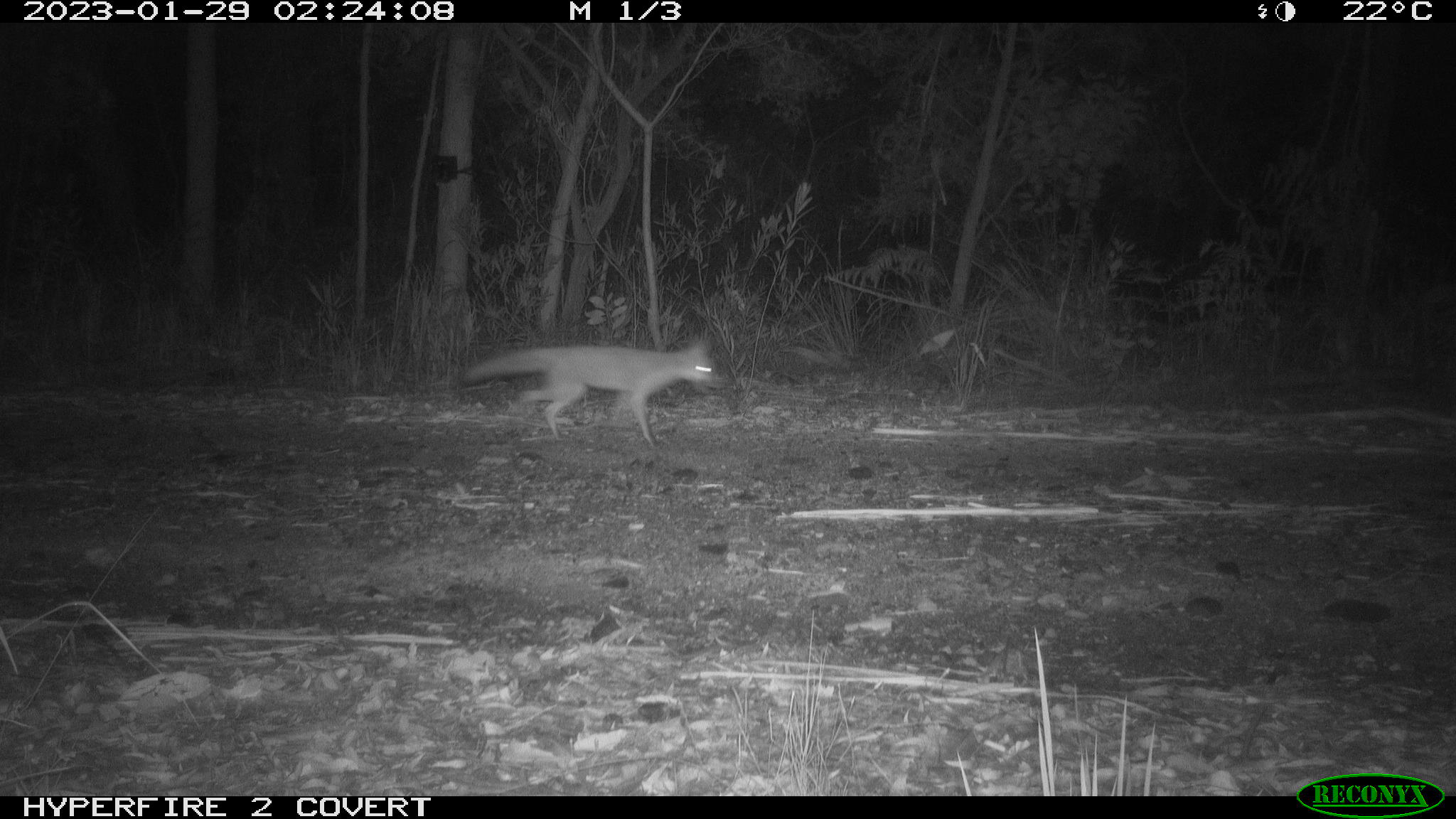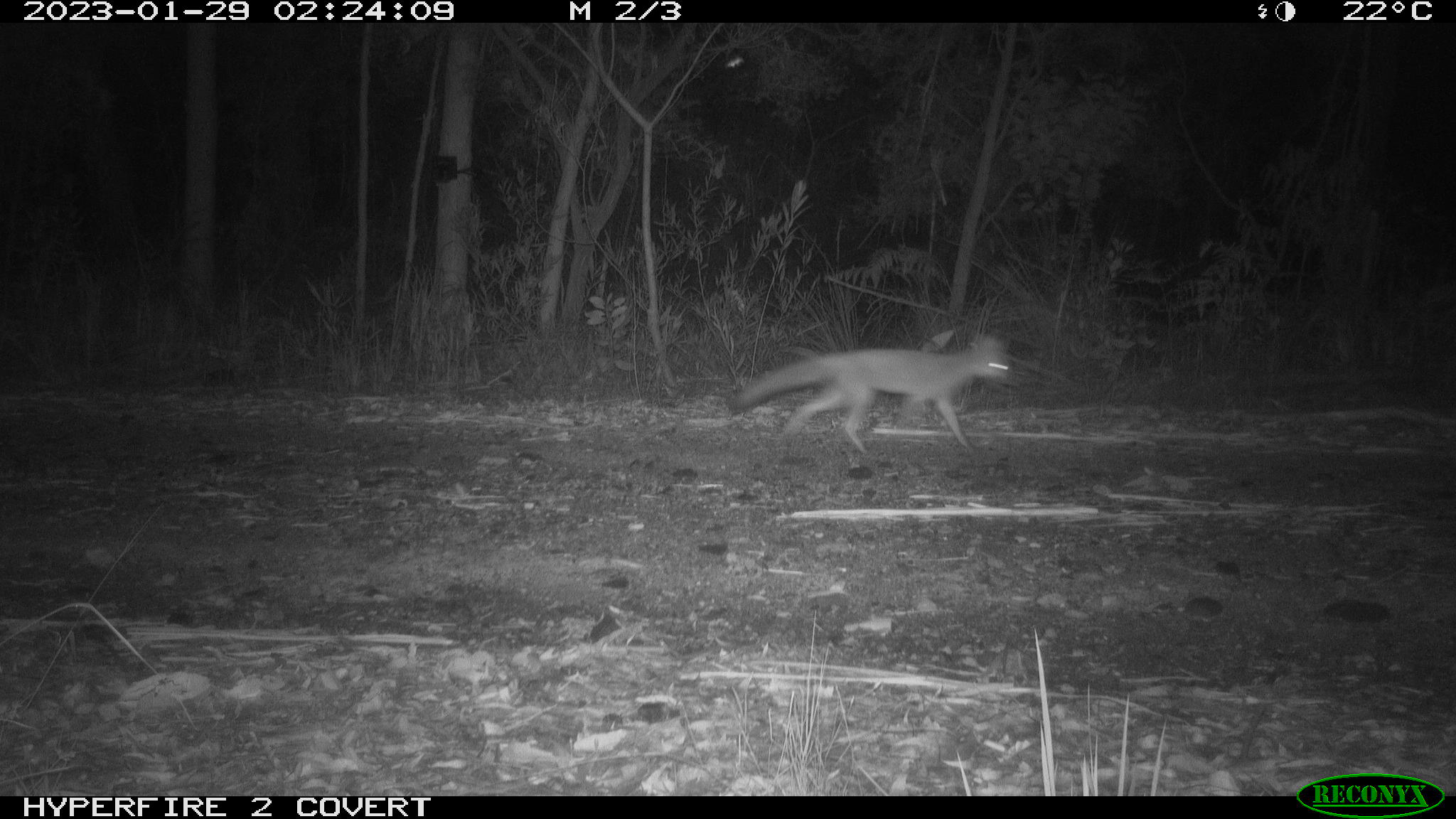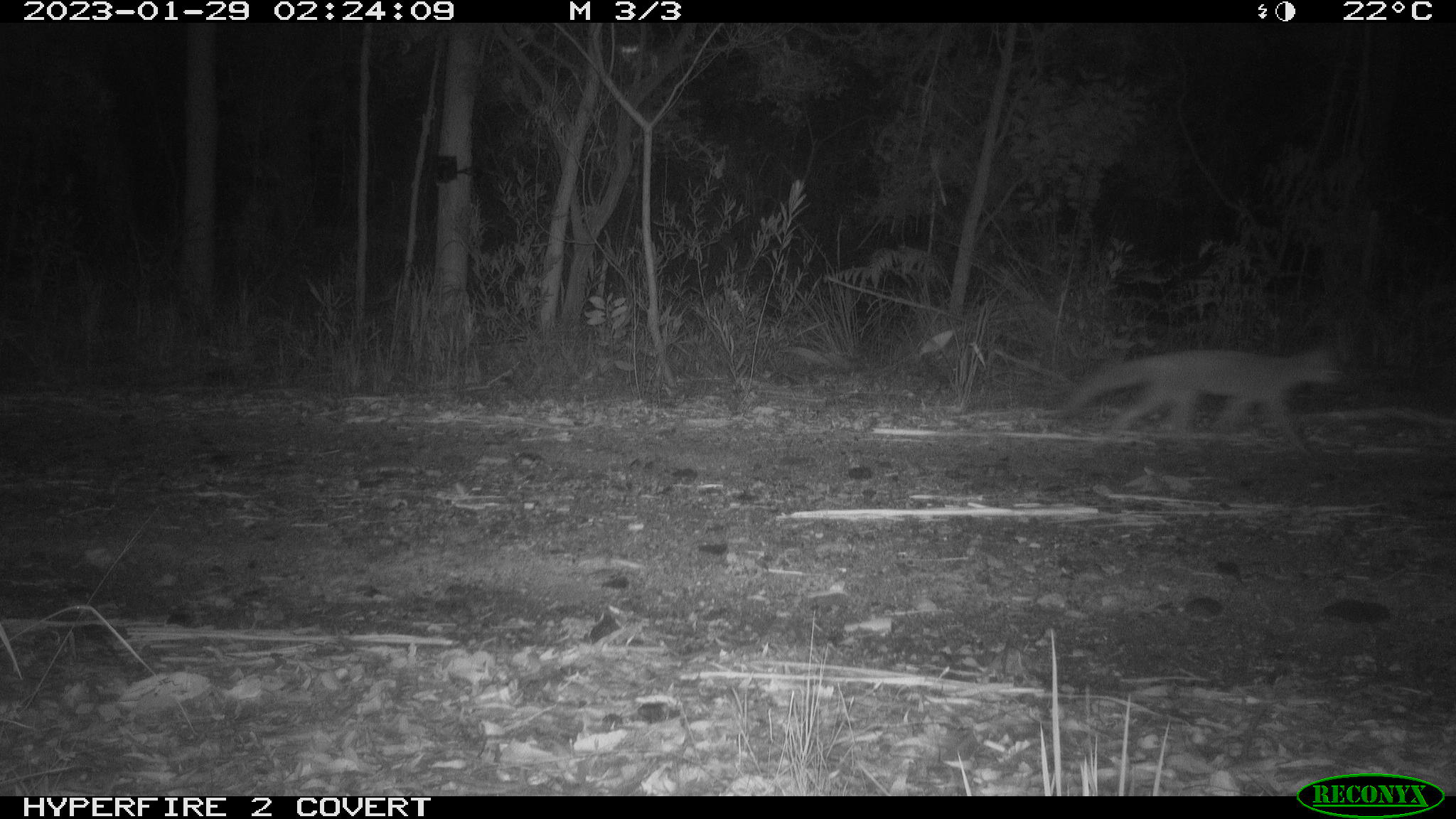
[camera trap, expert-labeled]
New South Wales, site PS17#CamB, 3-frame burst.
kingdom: Animalia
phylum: Chordata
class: Mammalia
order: Carnivora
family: Canidae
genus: Vulpes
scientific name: Vulpes vulpes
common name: red fox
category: fox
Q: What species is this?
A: Fox (red fox) (Vulpes vulpes).